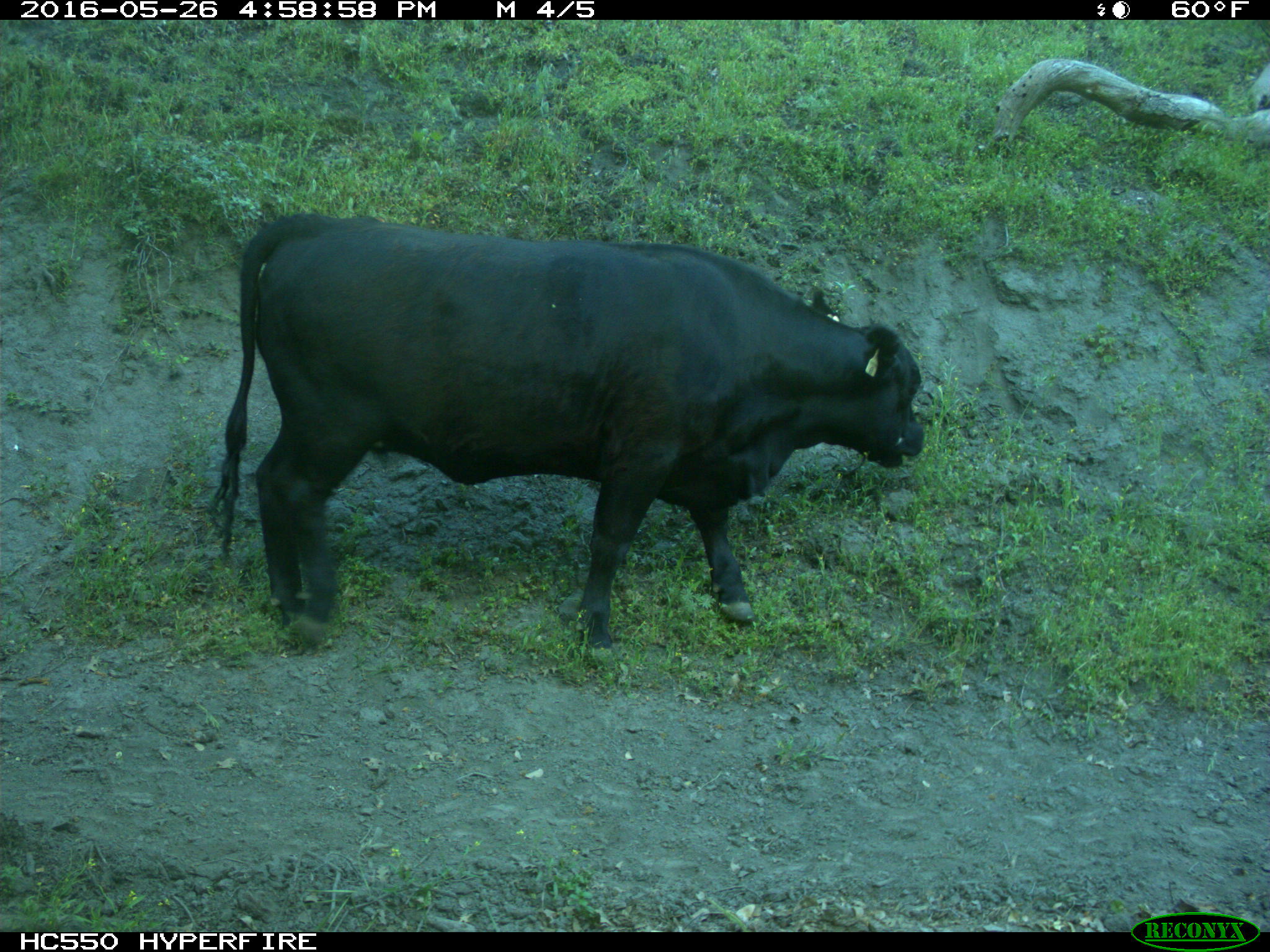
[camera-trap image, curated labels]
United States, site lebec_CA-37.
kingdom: Animalia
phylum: Chordata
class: Mammalia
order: Artiodactyla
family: Bovidae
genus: Bos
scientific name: Bos taurus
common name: domestic cow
Bos taurus (domestic cow).